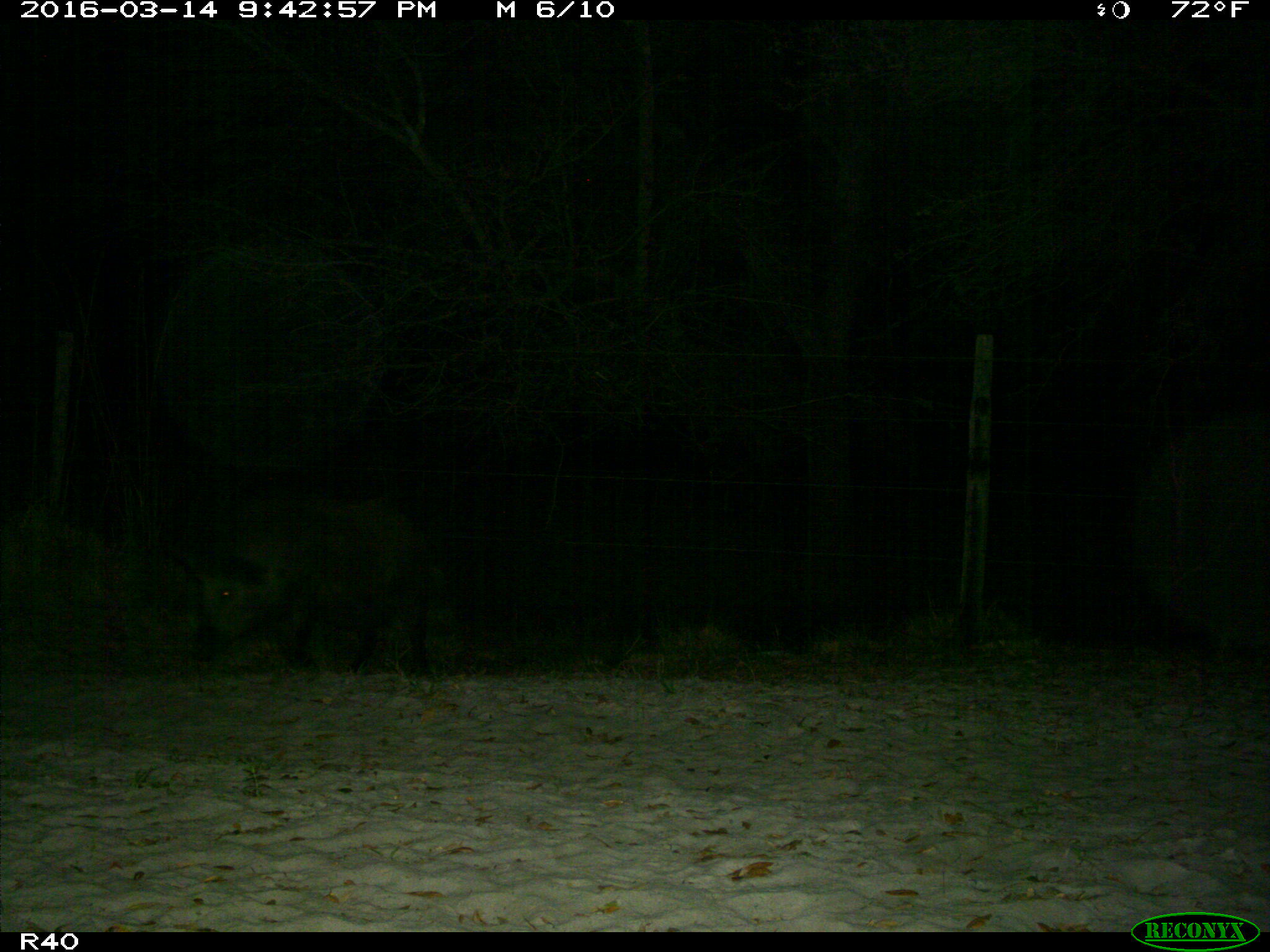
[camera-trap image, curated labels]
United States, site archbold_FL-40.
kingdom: Animalia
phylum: Chordata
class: Mammalia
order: Artiodactyla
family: Suidae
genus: Sus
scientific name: Sus scrofa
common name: wild boar